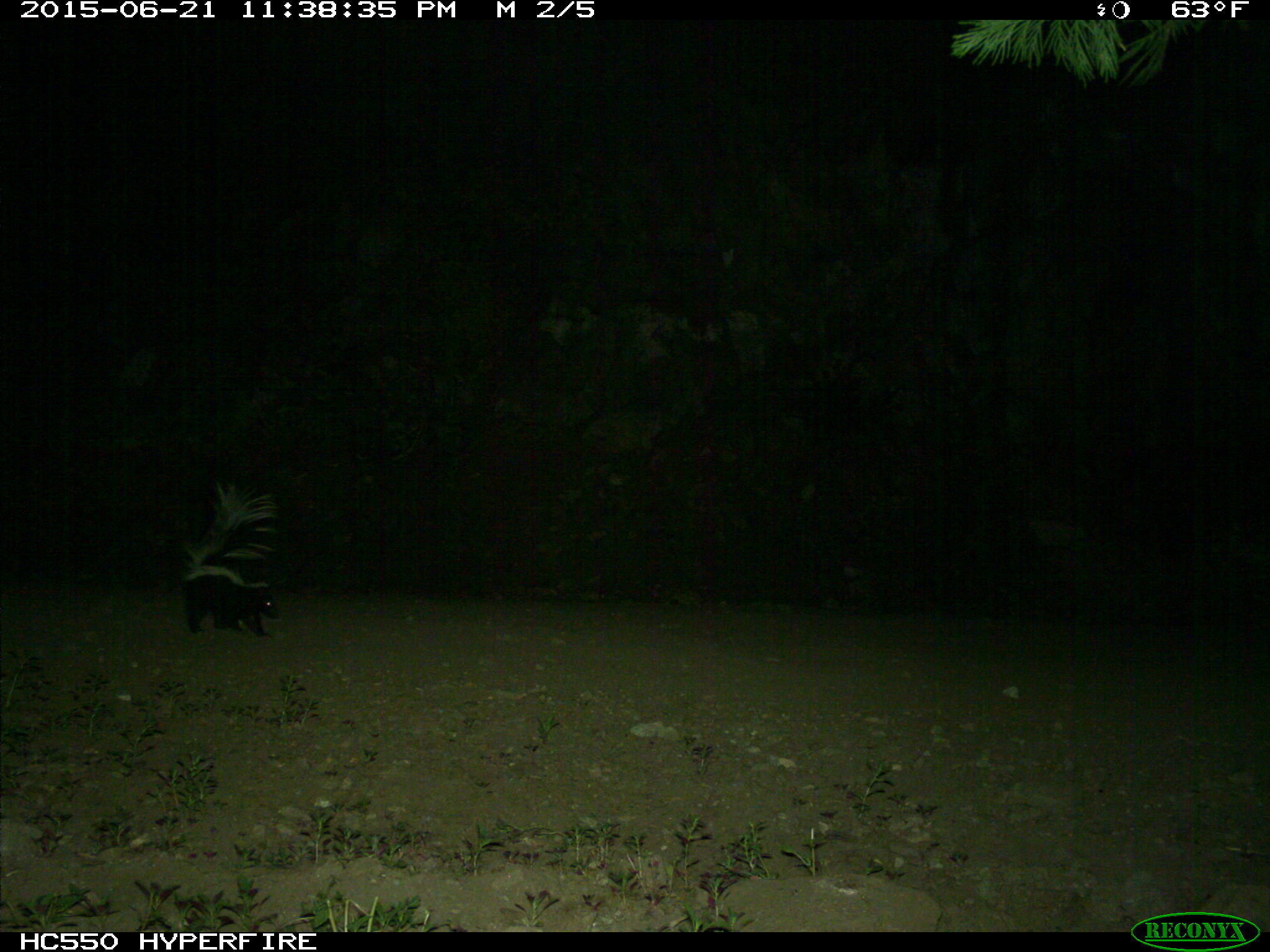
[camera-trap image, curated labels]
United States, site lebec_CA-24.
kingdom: Animalia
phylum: Chordata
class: Mammalia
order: Carnivora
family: Mephitidae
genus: Mephitis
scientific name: Mephitis mephitis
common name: striped skunk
Mephitis mephitis (striped skunk).